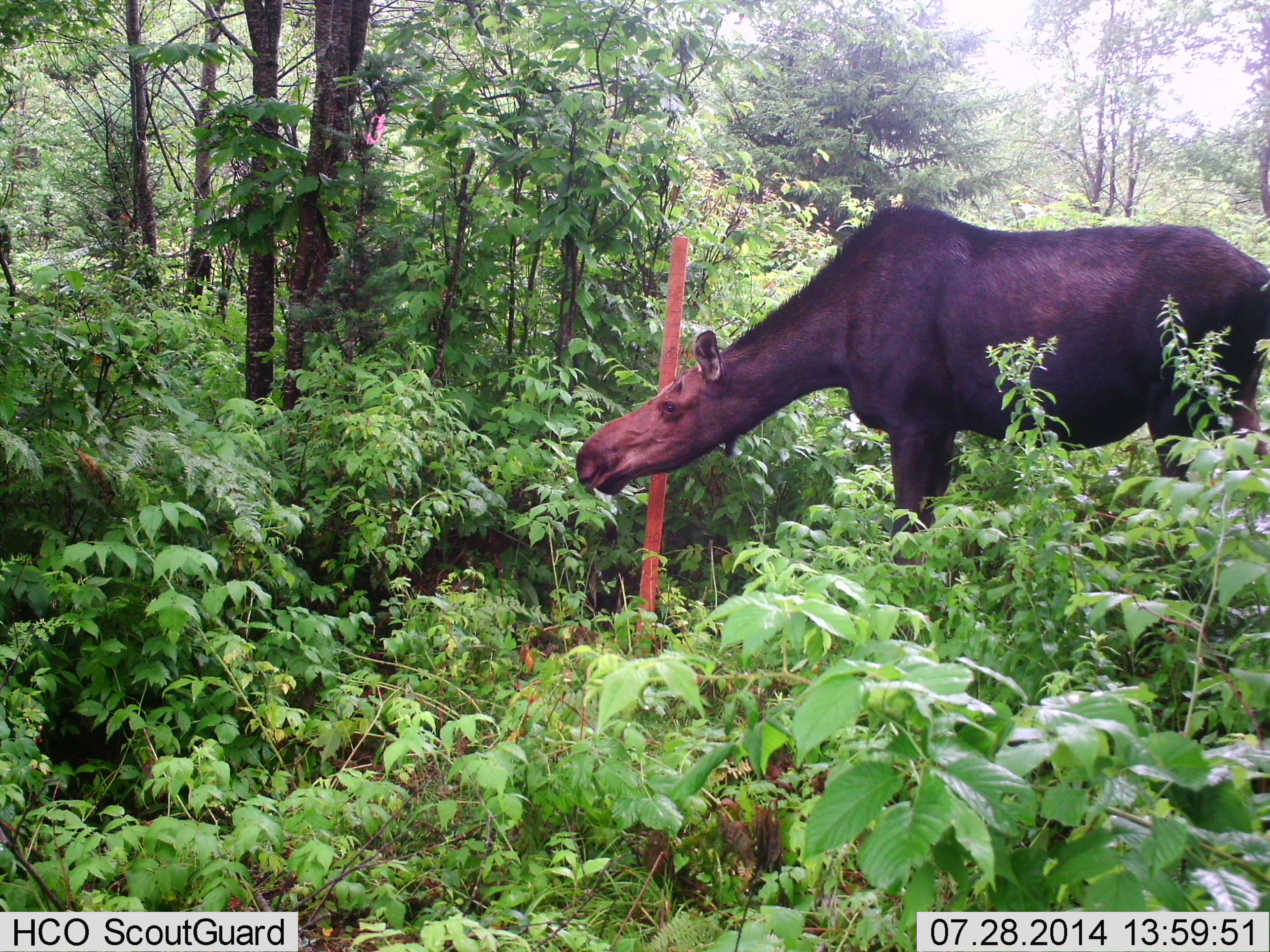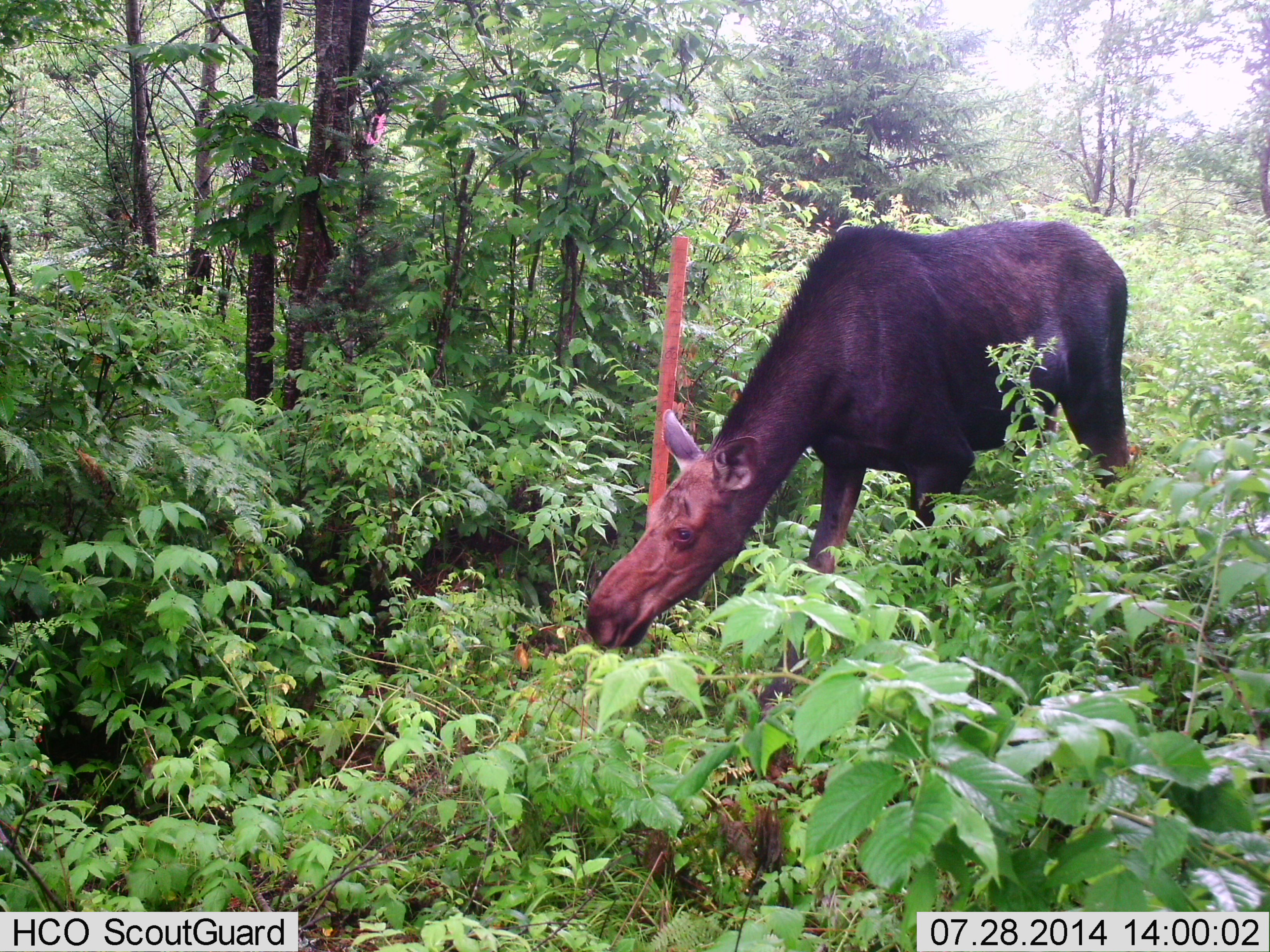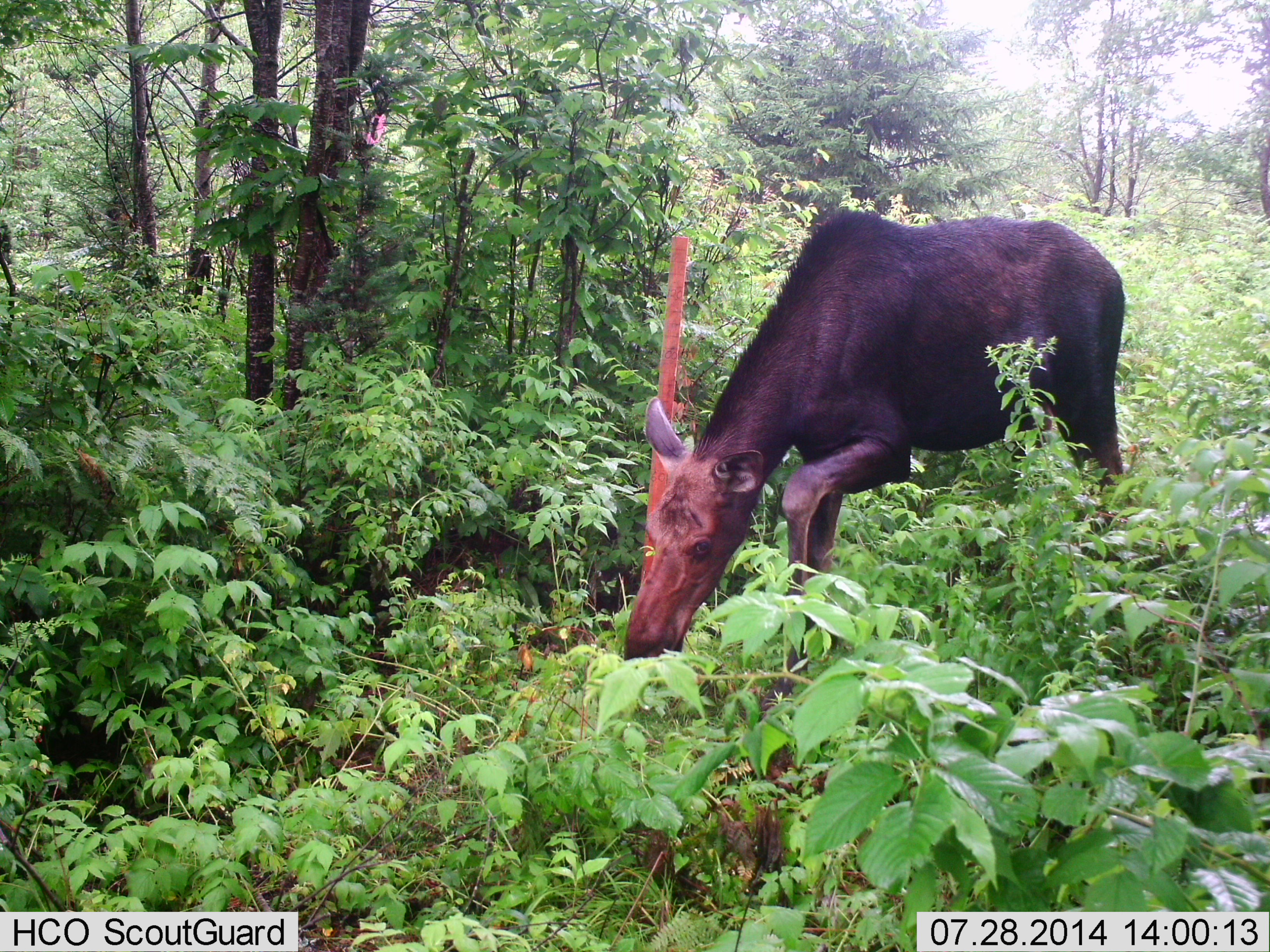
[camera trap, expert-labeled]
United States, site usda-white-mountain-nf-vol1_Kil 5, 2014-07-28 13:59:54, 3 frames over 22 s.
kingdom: Animalia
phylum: Chordata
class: Mammalia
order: Artiodactyla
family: Cervidae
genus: Alces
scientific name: Alces alces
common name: moose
Moose (Alces alces).